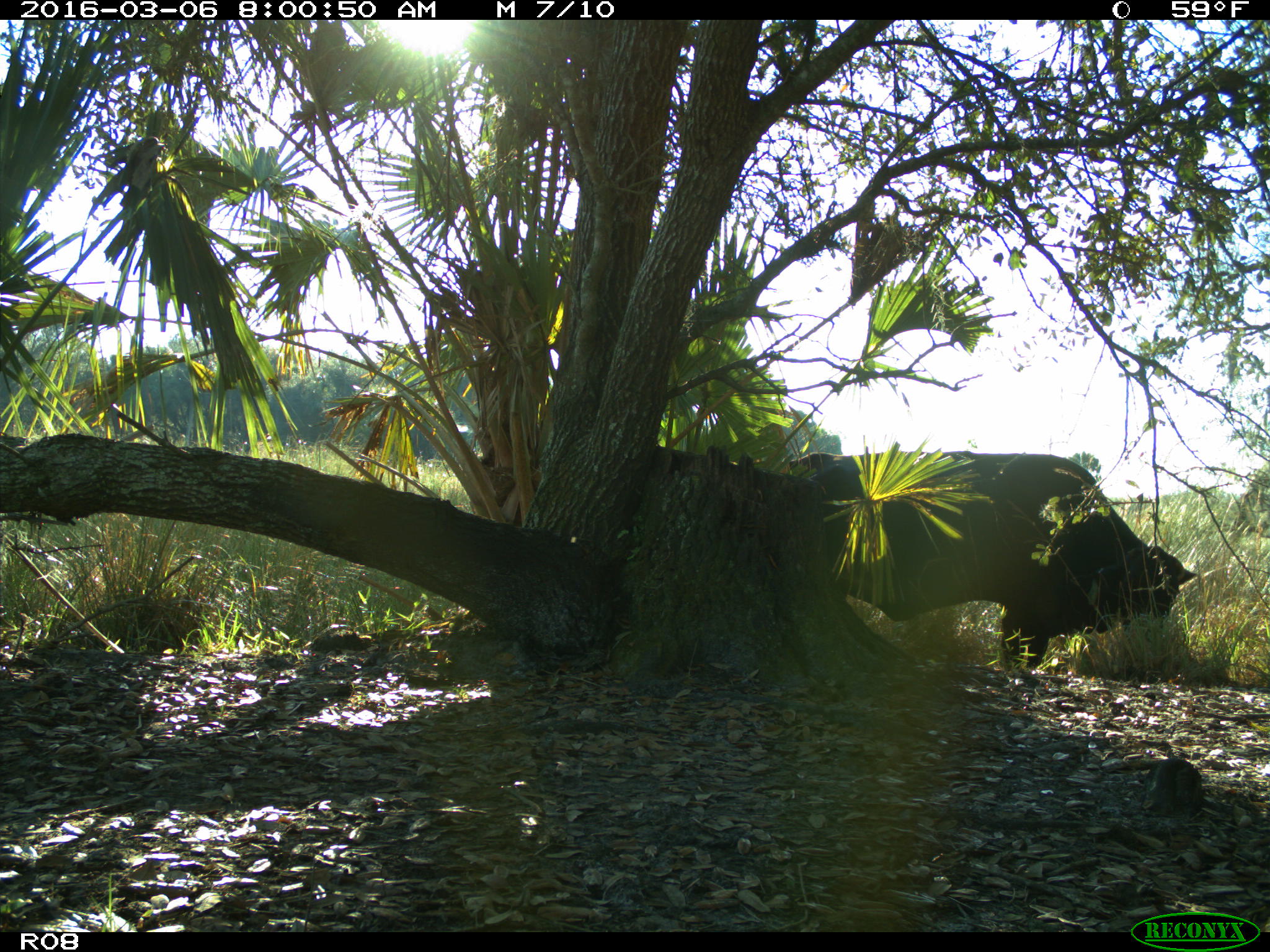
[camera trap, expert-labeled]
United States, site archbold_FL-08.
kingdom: Animalia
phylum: Chordata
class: Mammalia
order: Artiodactyla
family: Bovidae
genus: Bos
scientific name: Bos taurus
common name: domestic cow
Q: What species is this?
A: Bos taurus (domestic cow).